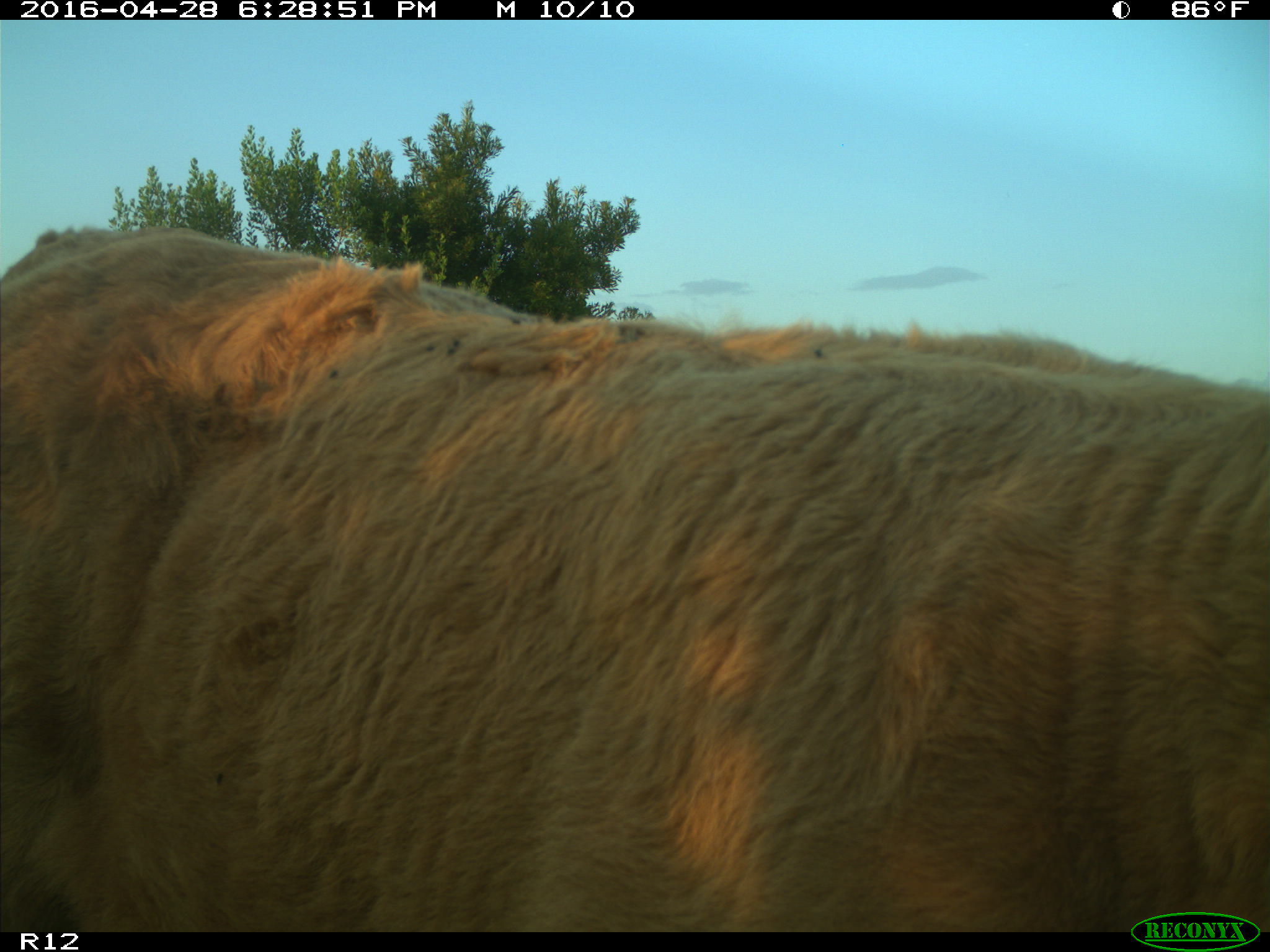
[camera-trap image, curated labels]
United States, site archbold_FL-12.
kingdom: Animalia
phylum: Chordata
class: Mammalia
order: Artiodactyla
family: Bovidae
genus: Bos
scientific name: Bos taurus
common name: domestic cow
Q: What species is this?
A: Bos taurus (domestic cow).